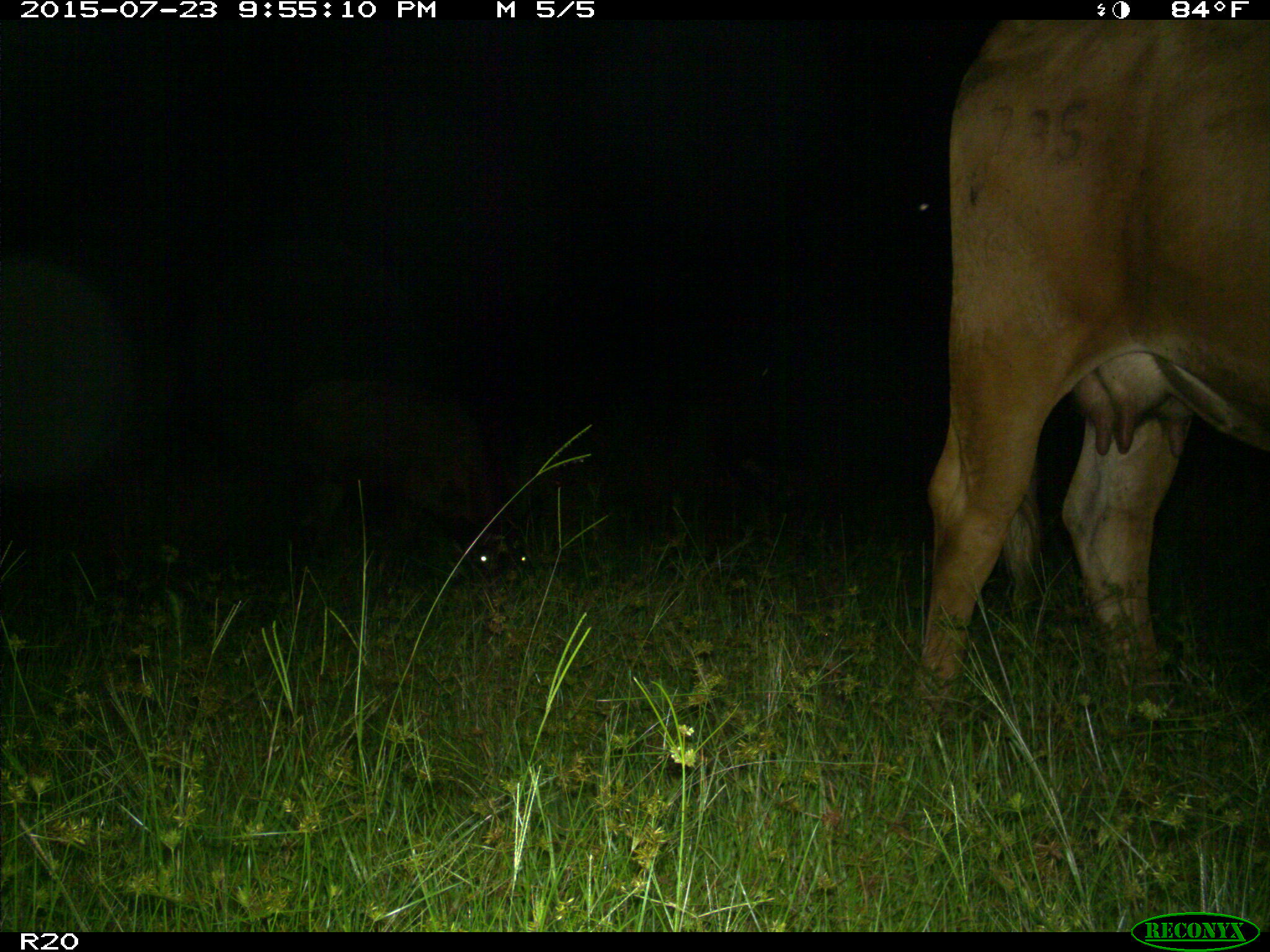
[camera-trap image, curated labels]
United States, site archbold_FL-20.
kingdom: Animalia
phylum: Chordata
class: Mammalia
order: Artiodactyla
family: Bovidae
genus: Bos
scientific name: Bos taurus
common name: domestic cow